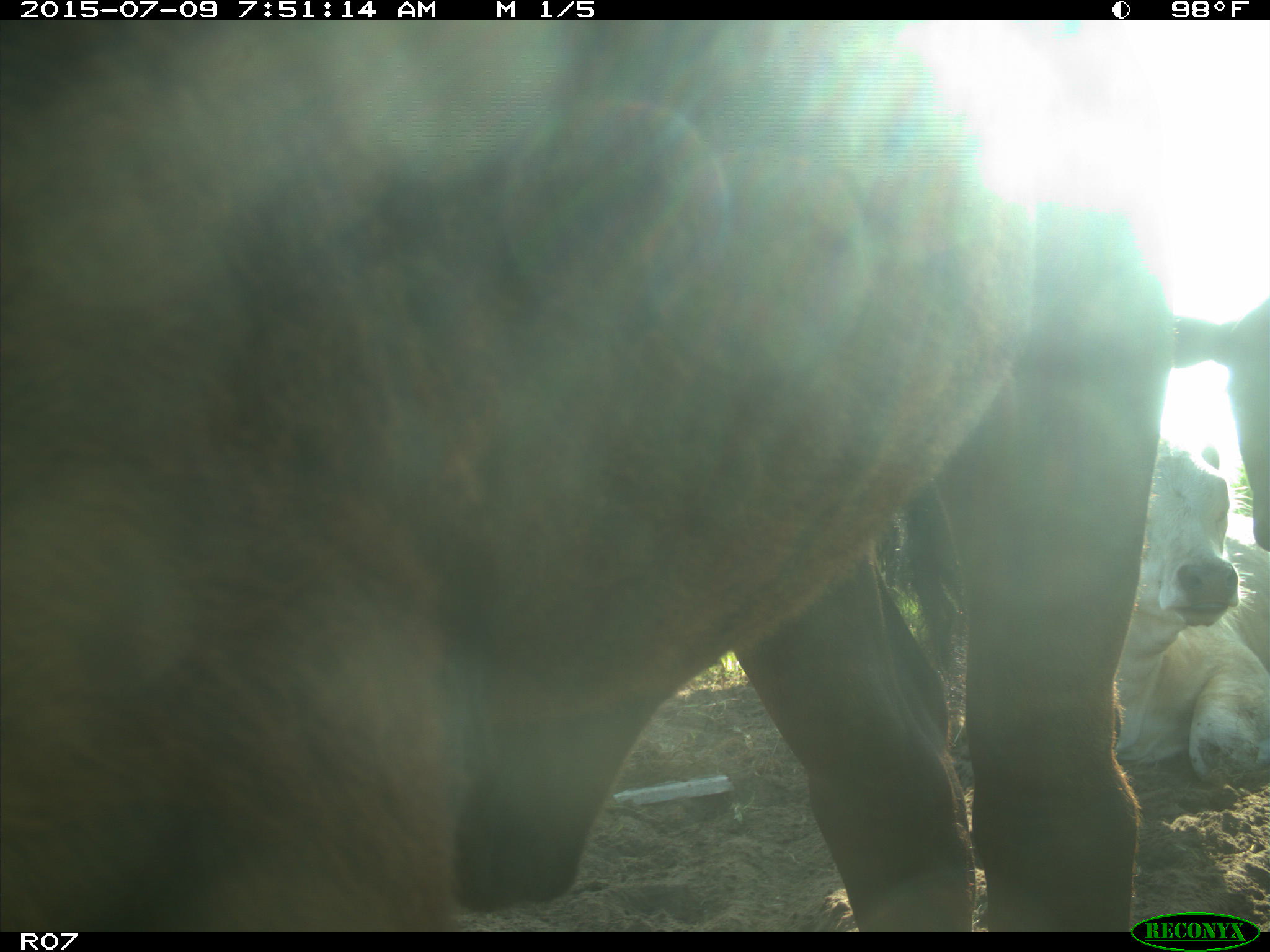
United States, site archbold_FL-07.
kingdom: Animalia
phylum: Chordata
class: Mammalia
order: Artiodactyla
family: Bovidae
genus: Bos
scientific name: Bos taurus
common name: domestic cow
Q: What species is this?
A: Bos taurus (domestic cow).